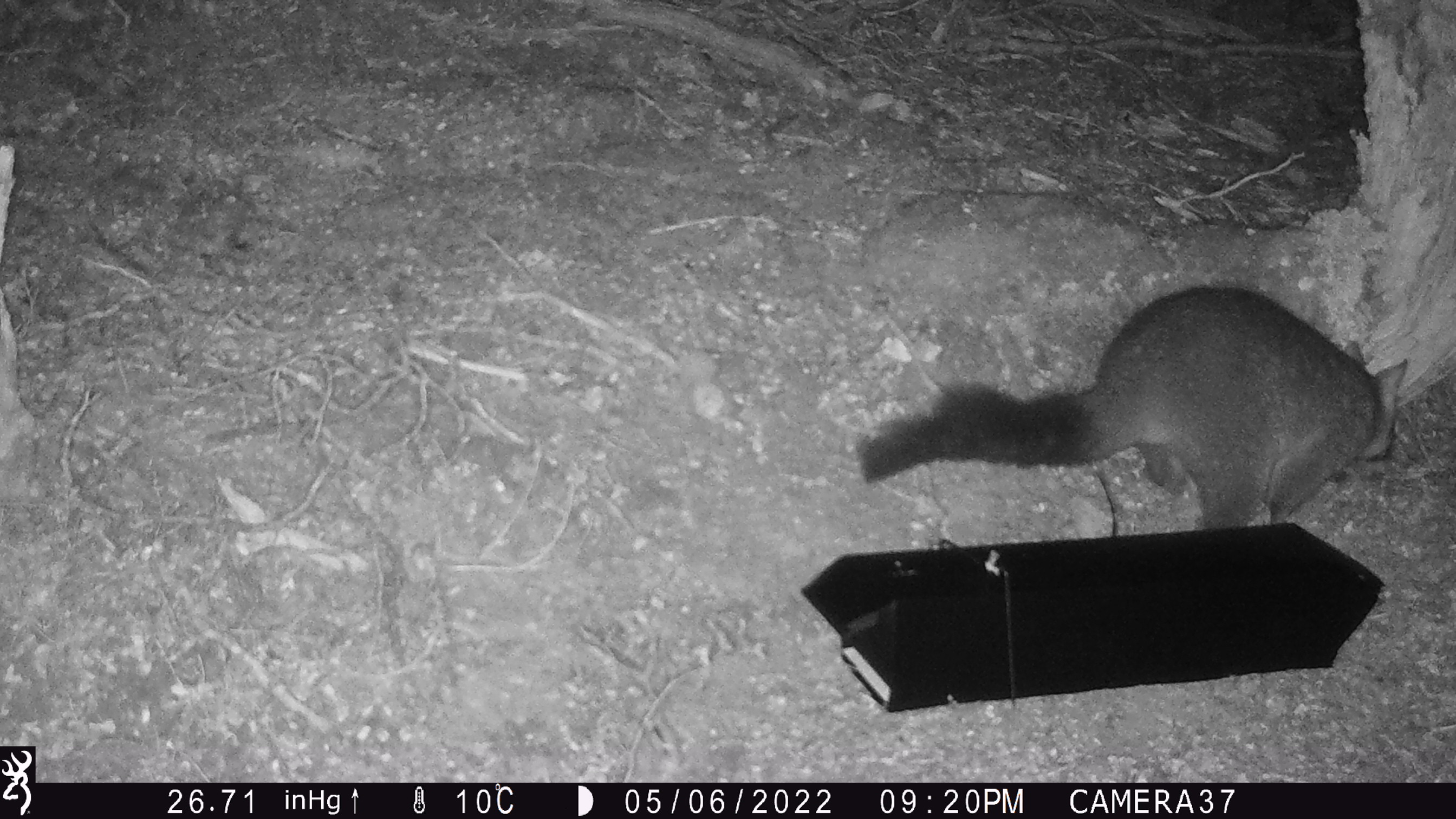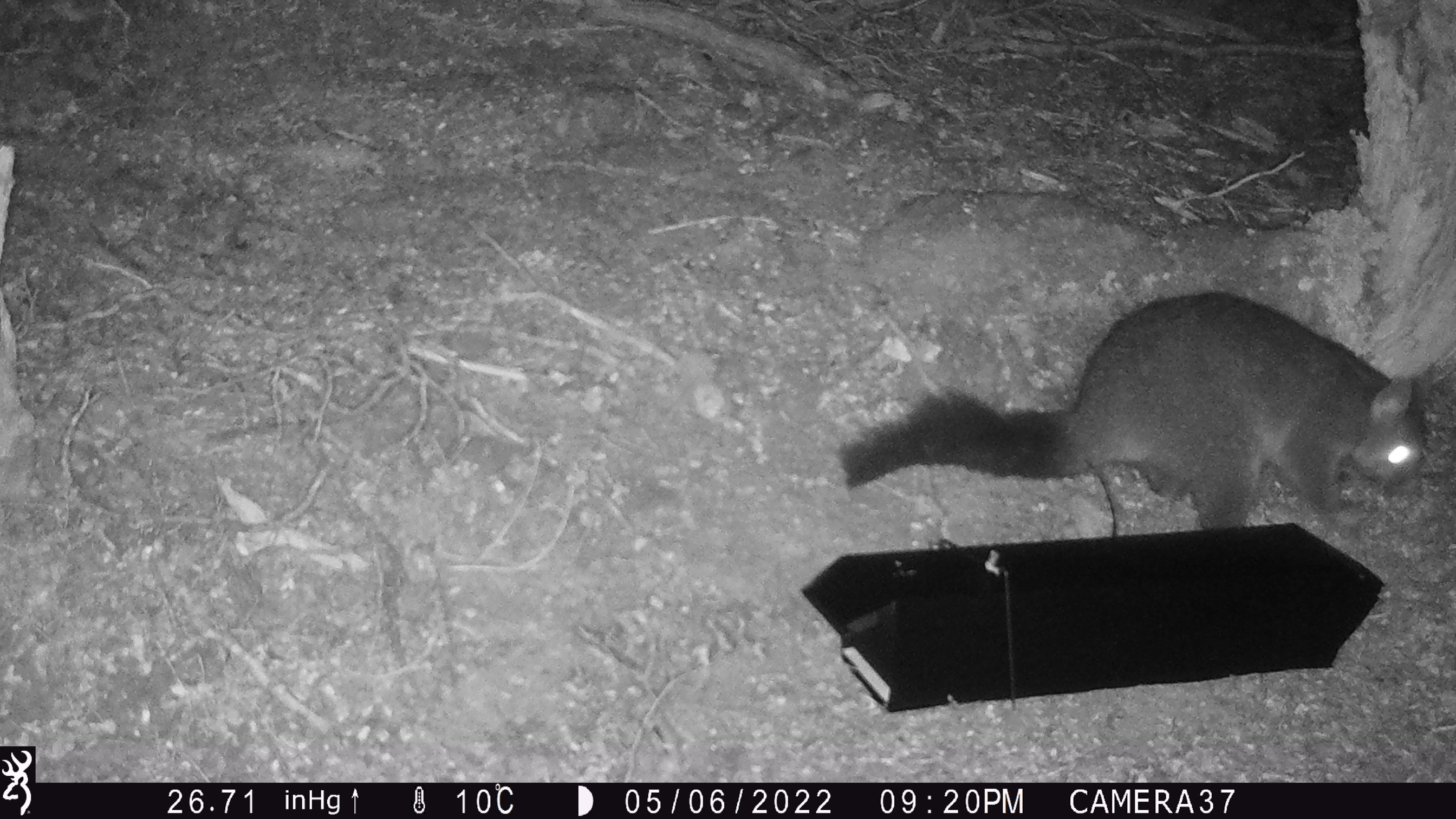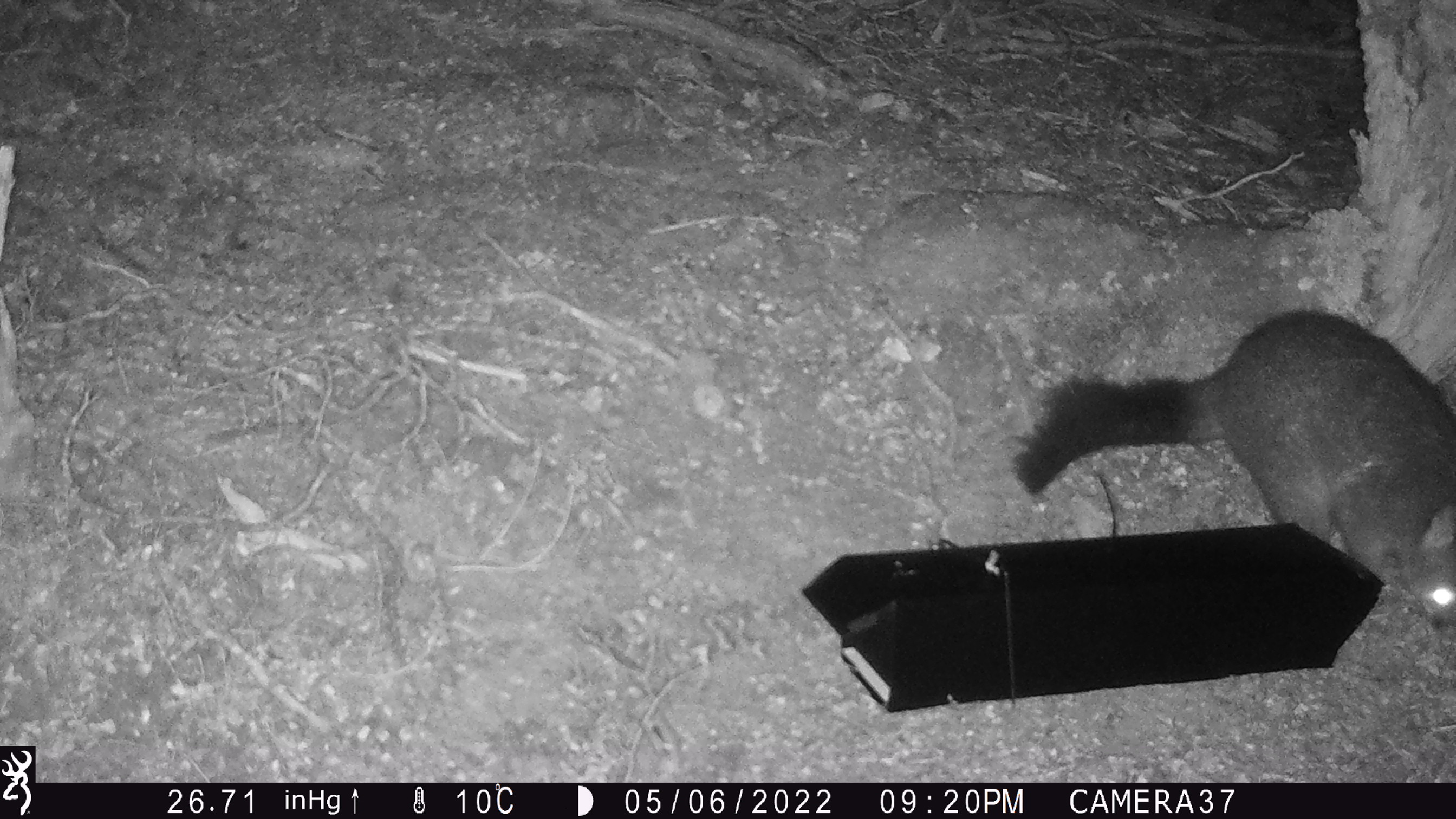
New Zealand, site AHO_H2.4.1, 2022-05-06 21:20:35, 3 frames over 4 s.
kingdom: Animalia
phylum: Chordata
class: Mammalia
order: Diprotodontia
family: Phalangeridae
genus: Trichosurus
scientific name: Trichosurus vulpecula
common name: common brushtail possum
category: possum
Possum (common brushtail possum) (Trichosurus vulpecula).